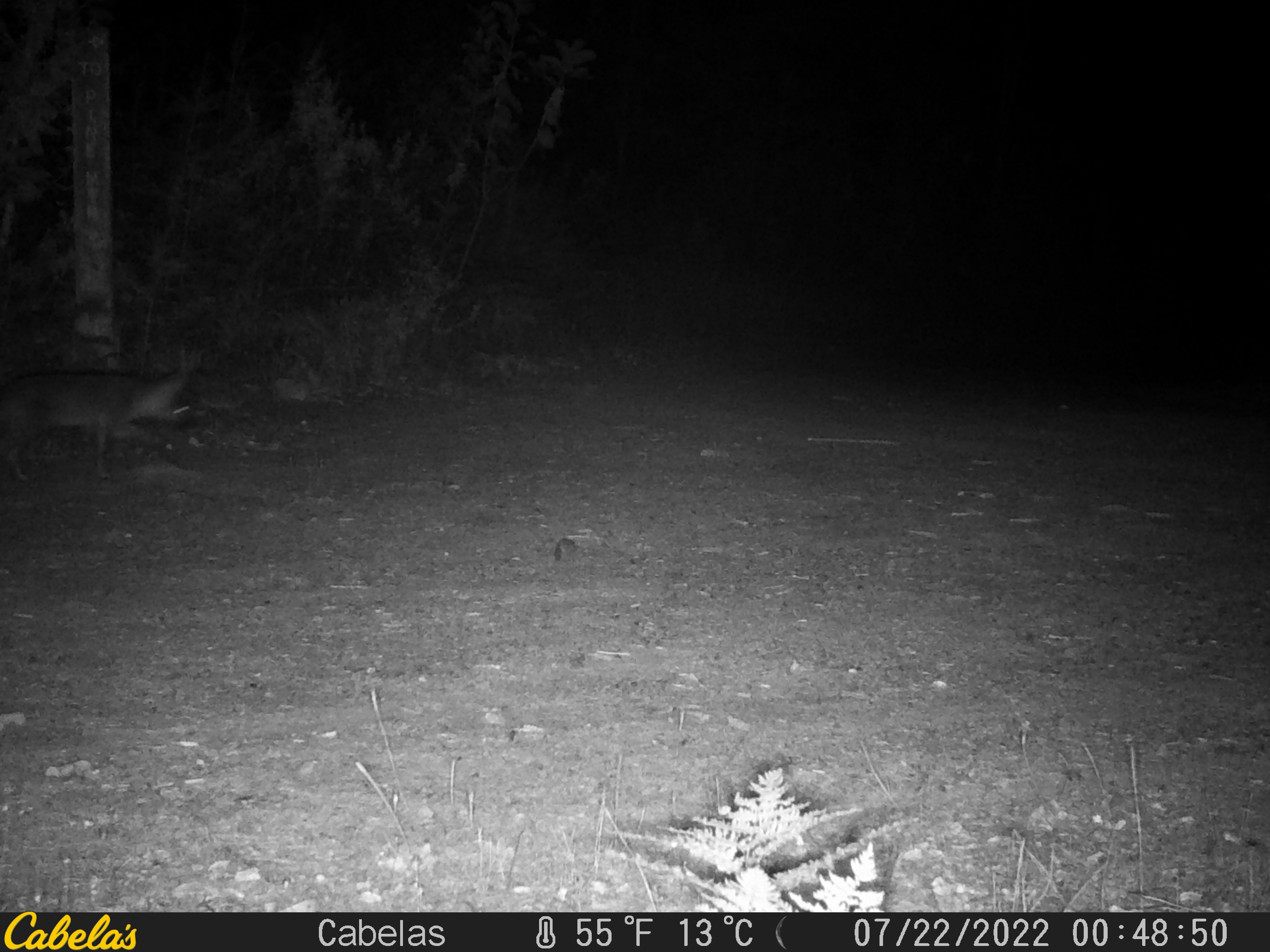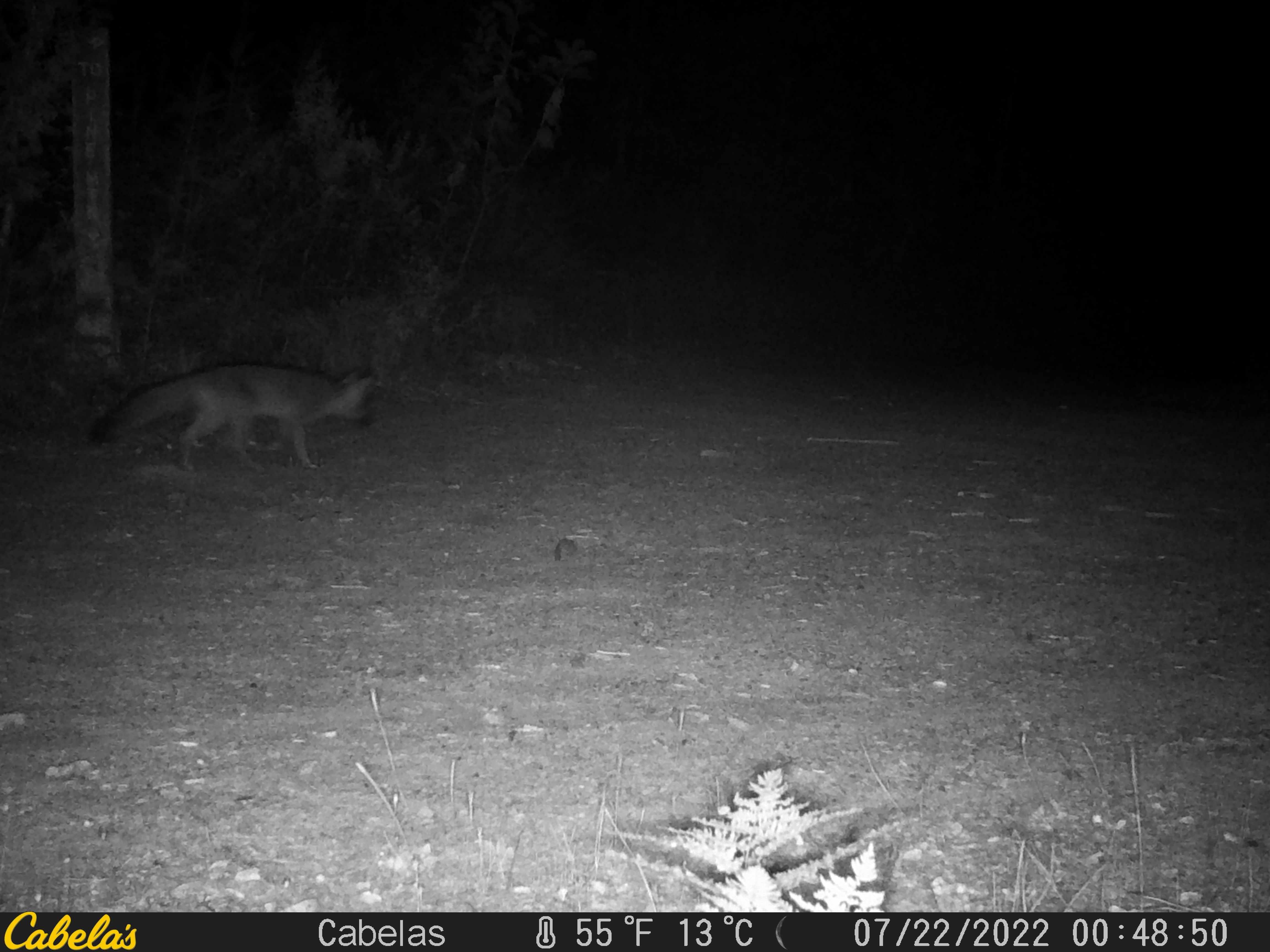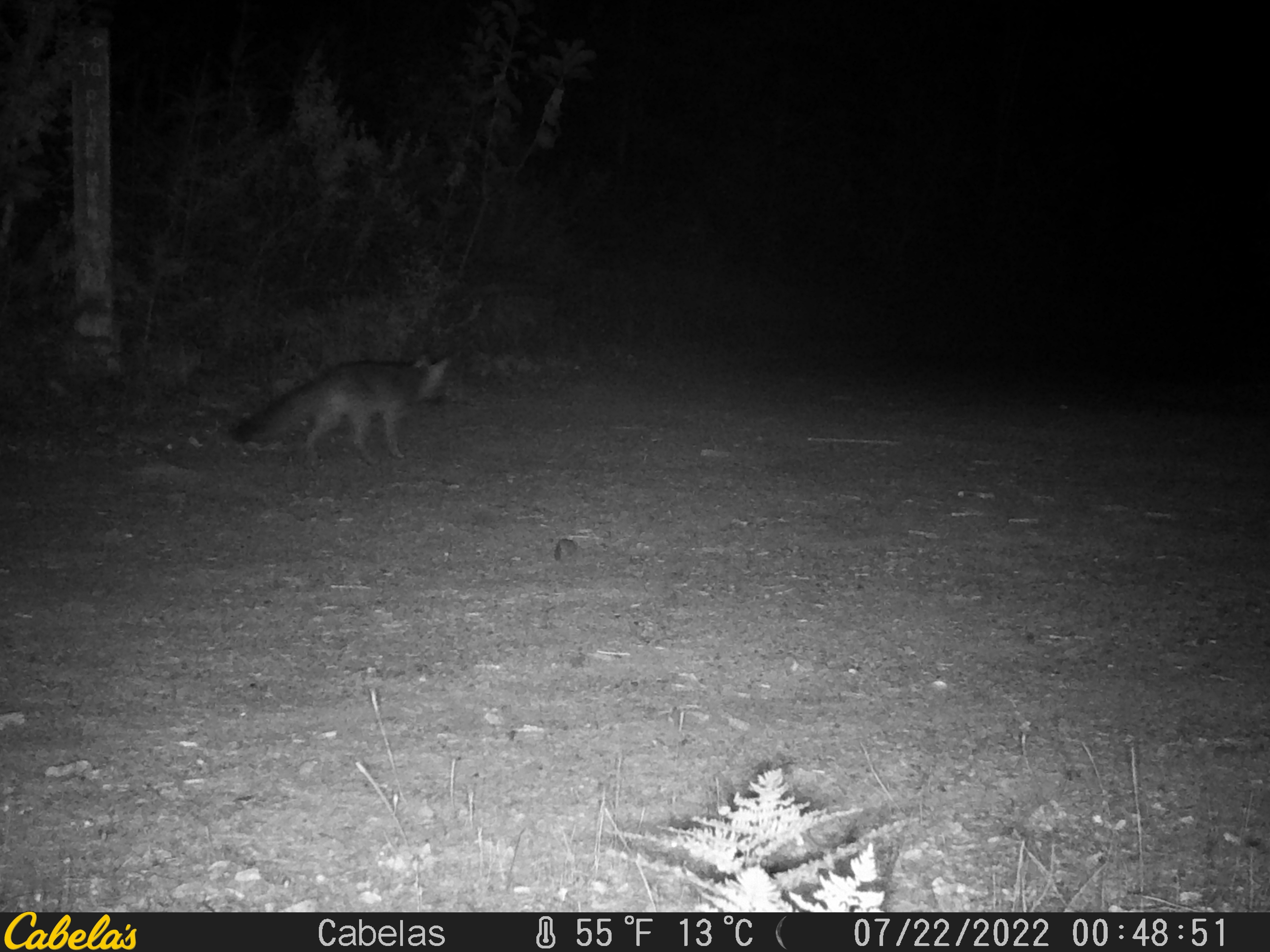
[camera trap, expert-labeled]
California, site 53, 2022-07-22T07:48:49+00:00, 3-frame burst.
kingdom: Animalia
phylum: Chordata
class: Mammalia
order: Carnivora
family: Canidae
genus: Urocyon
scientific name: Urocyon cinereoargenteus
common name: gray fox